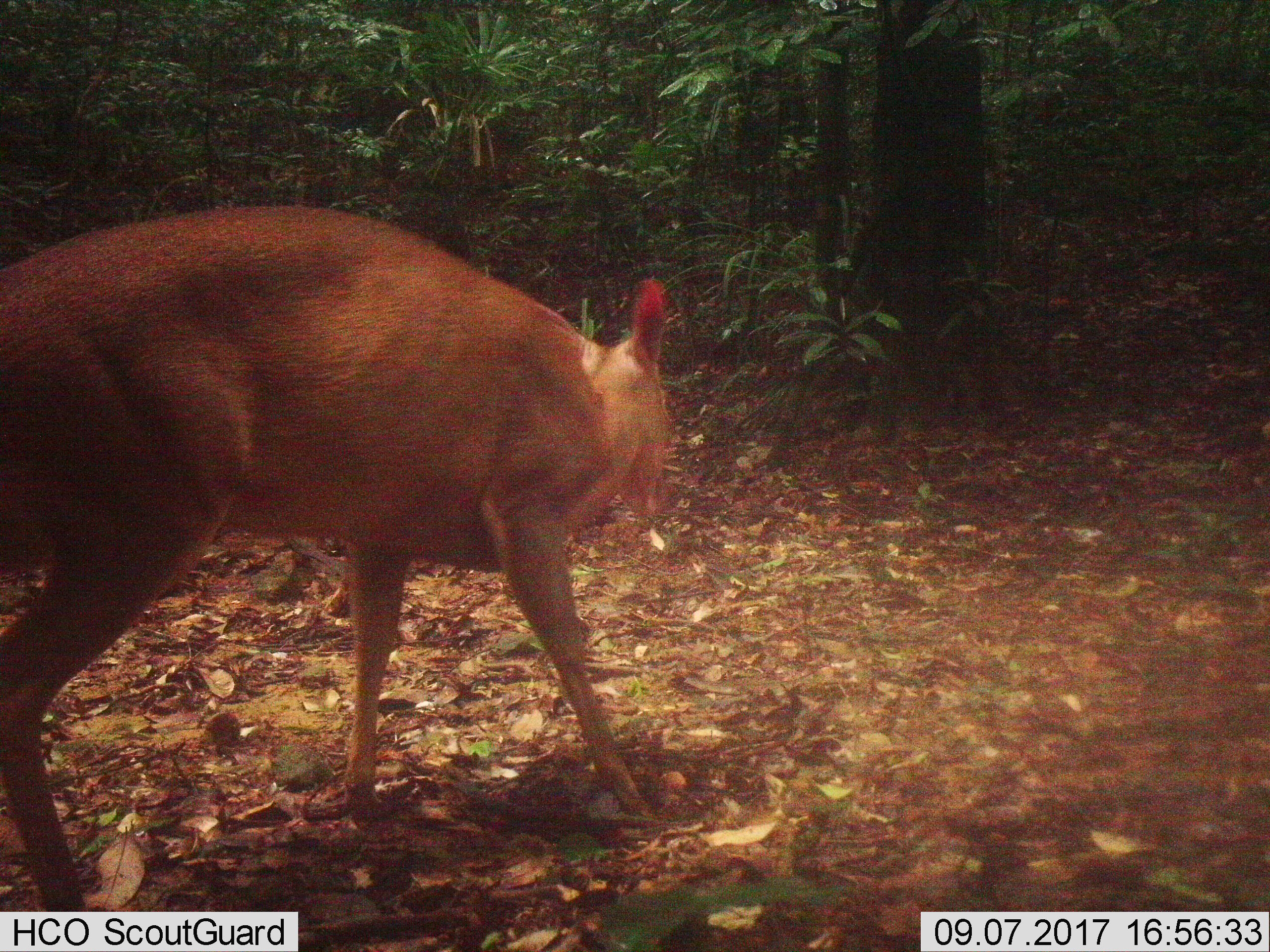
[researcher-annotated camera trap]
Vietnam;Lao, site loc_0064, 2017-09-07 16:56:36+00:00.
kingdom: Animalia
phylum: Chordata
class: Mammalia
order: Artiodactyla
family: Cervidae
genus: Muntiacus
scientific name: Muntiacus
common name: muntjacs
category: unidentified muntjac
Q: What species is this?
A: Unidentified muntjac (muntjacs) (Muntiacus).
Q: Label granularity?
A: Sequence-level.